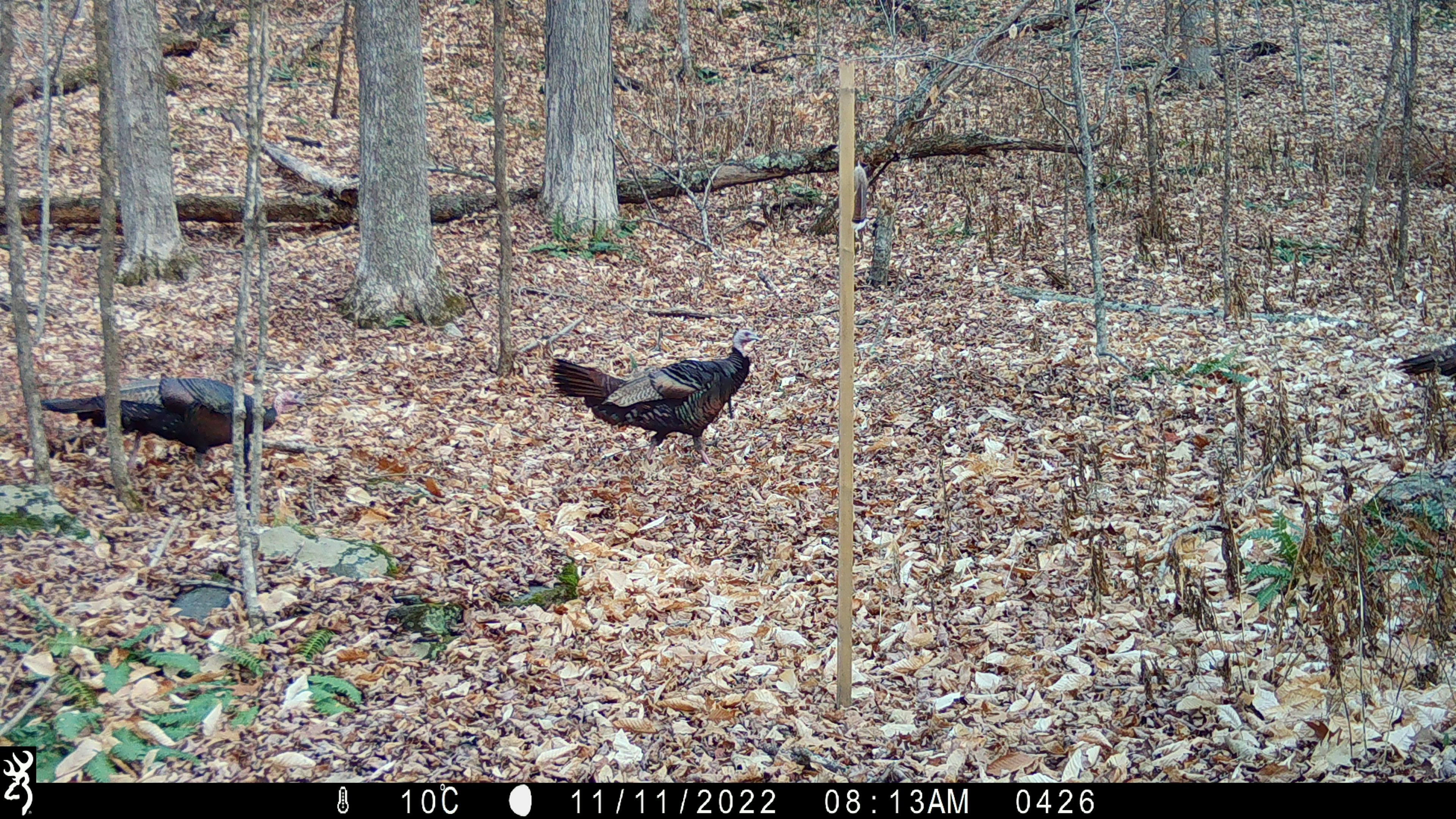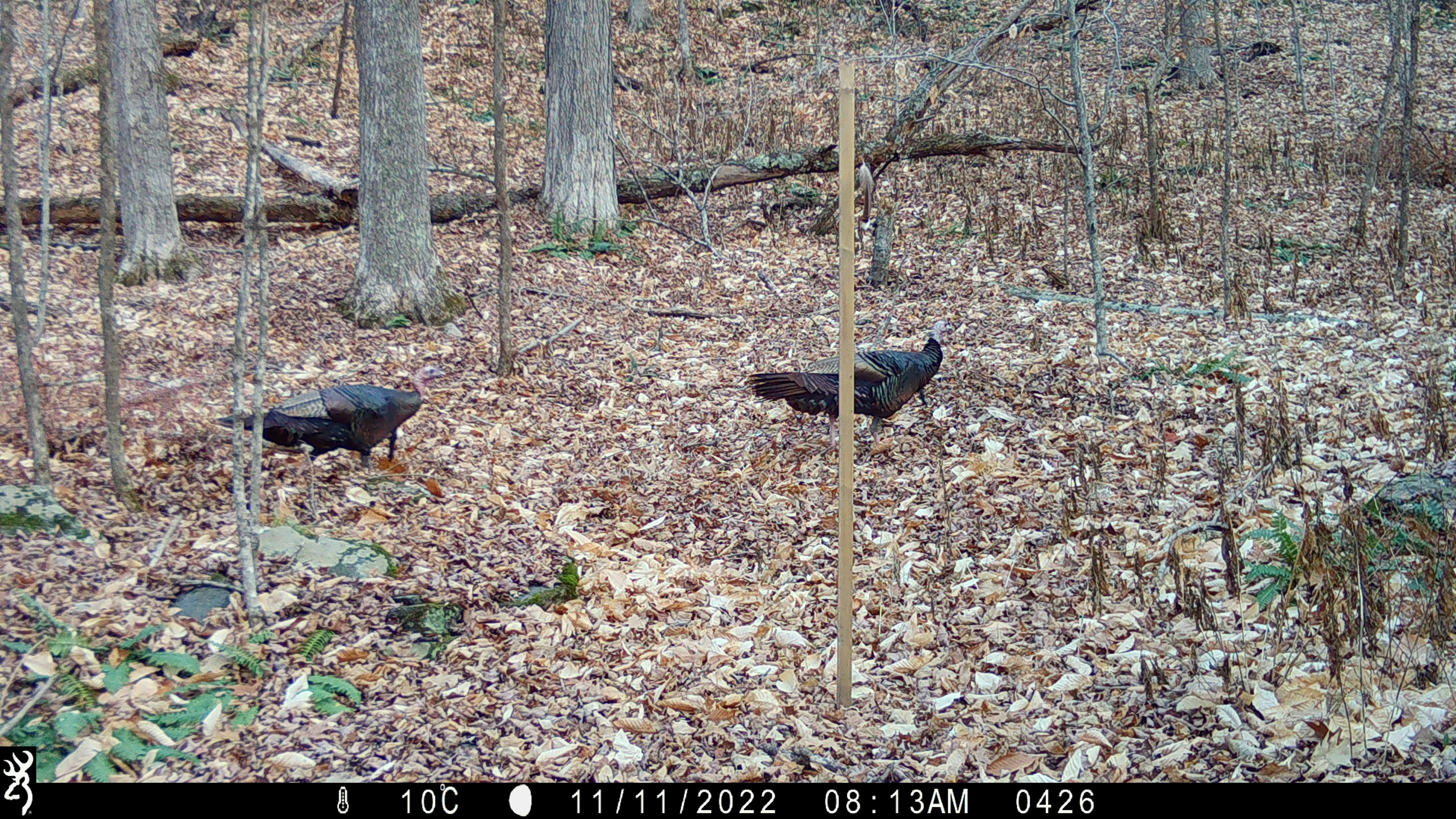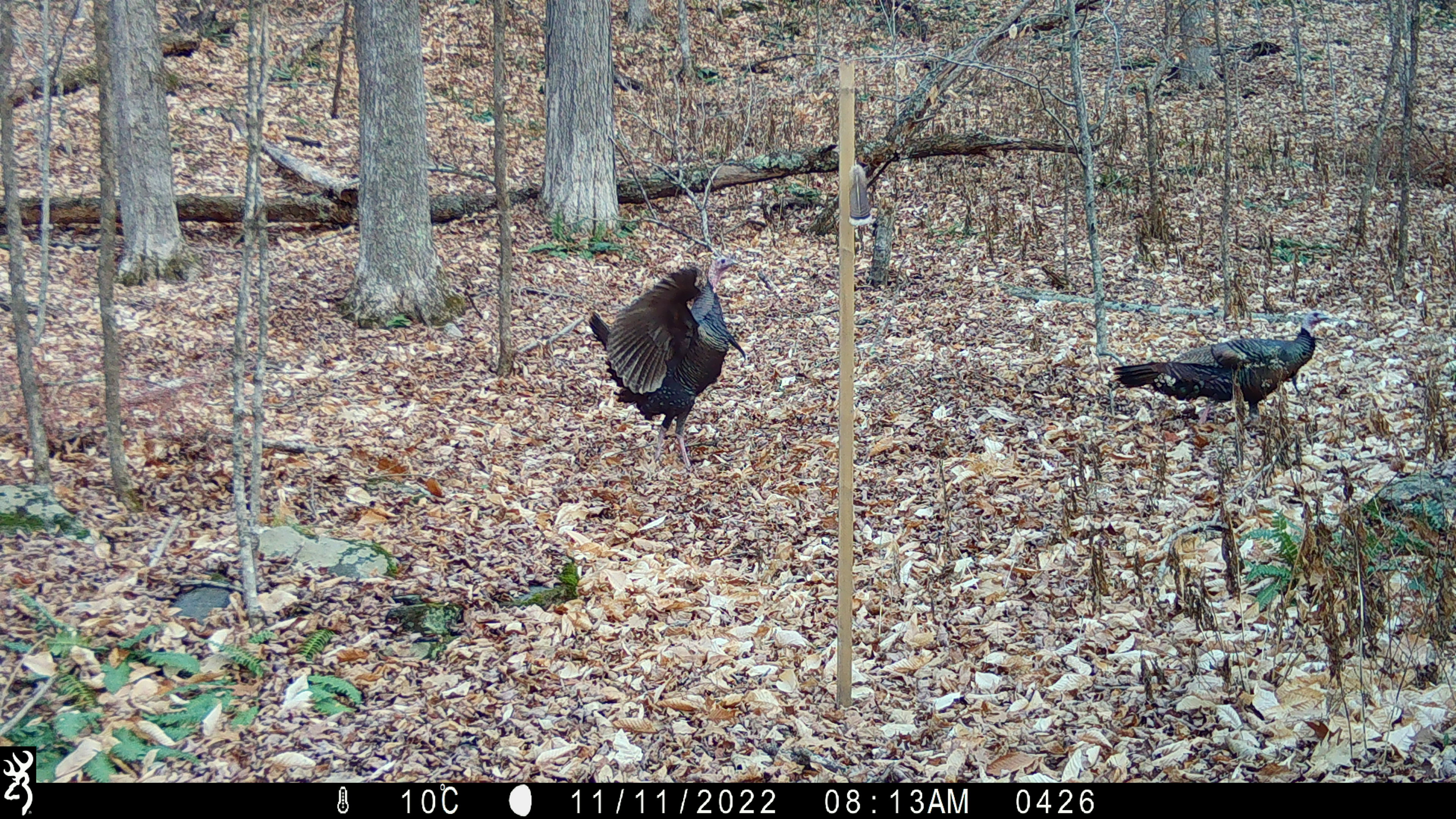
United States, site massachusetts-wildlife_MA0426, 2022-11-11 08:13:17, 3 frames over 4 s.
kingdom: Animalia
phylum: Chordata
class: Aves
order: Galliformes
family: Phasianidae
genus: Meleagris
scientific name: Meleagris gallopavo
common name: wild turkey